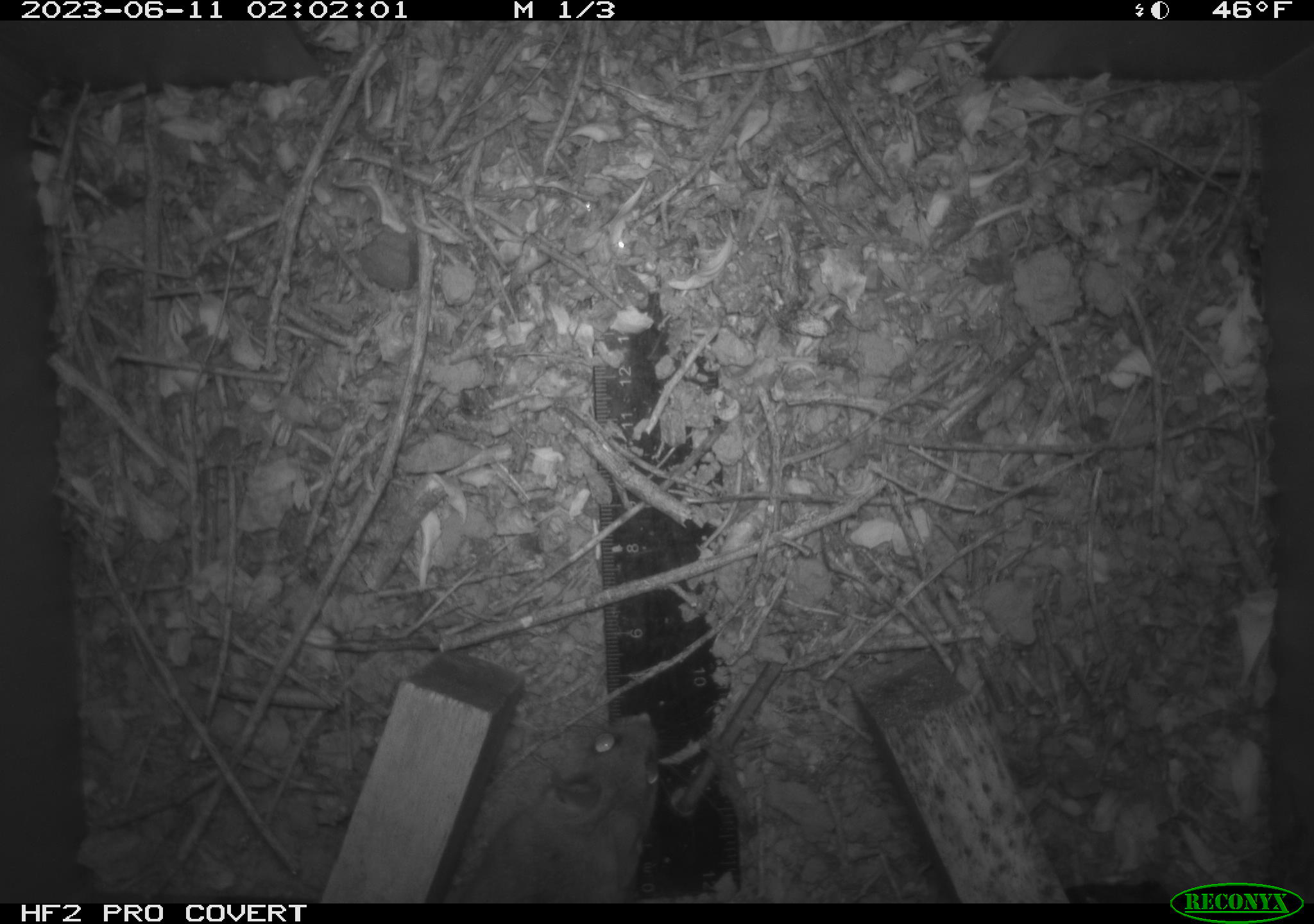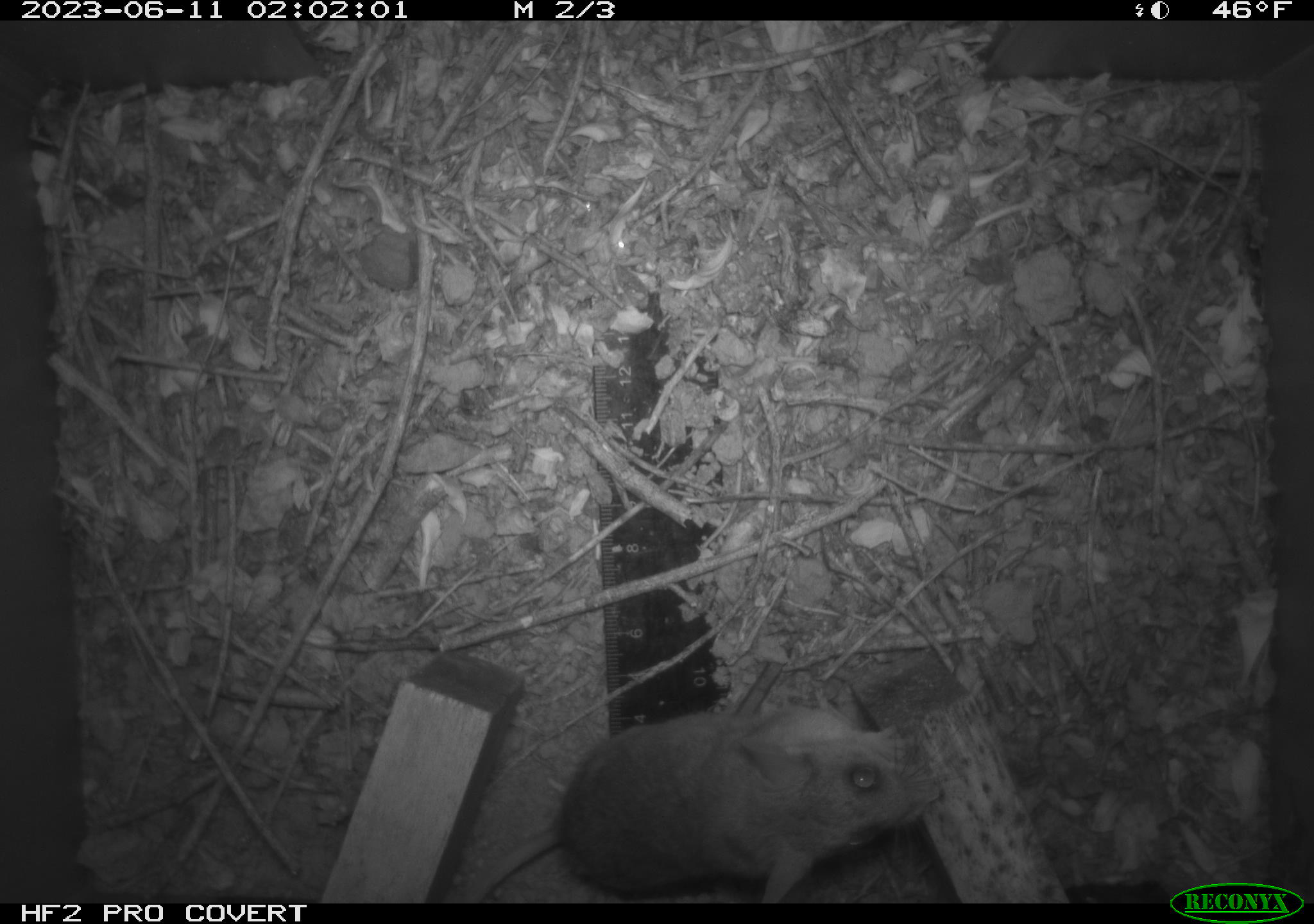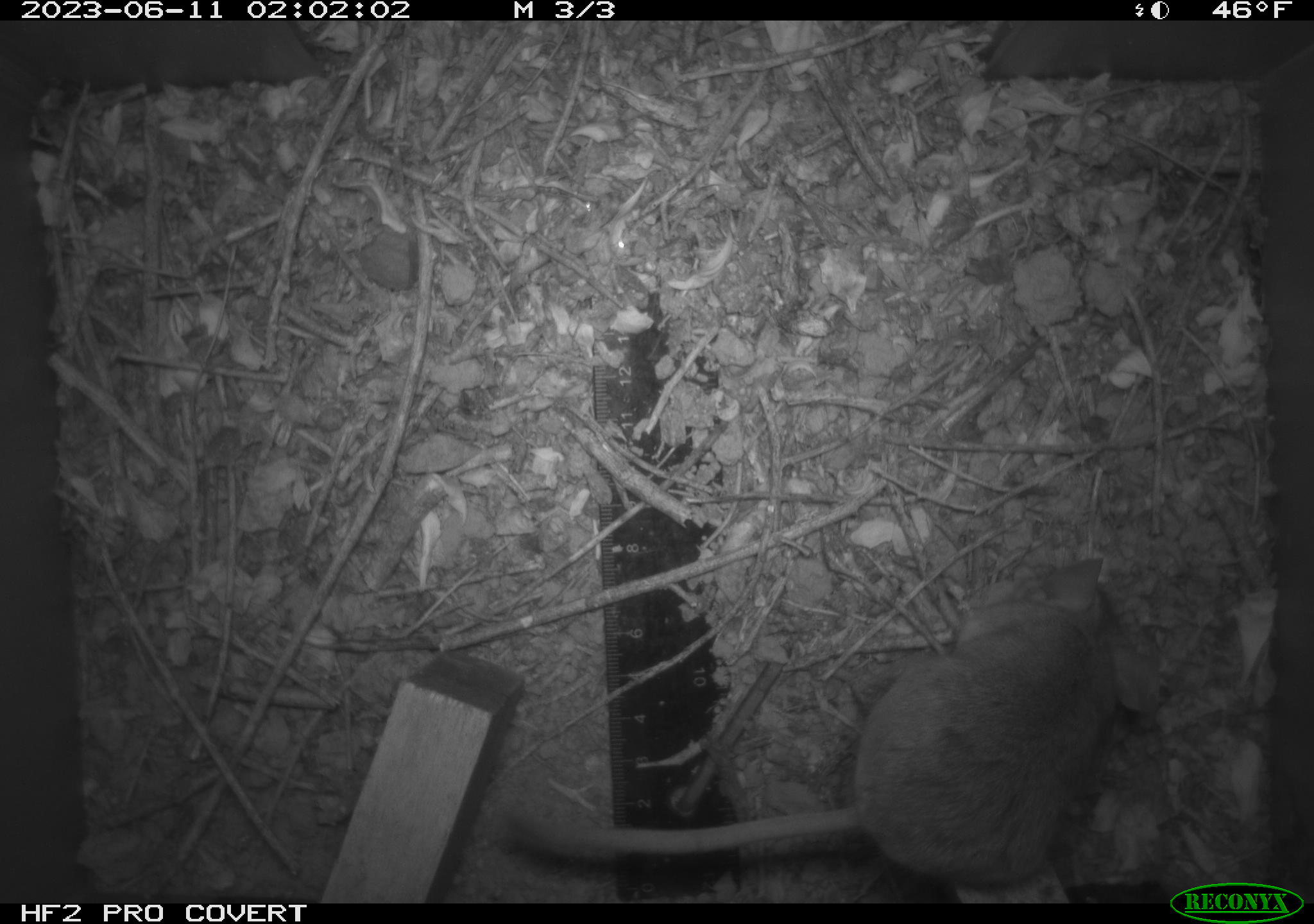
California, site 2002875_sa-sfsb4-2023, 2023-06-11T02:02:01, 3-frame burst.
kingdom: Animalia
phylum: Chordata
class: Mammalia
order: Rodentia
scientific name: Rodentia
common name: mouse species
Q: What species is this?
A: Mouse species (Rodentia).